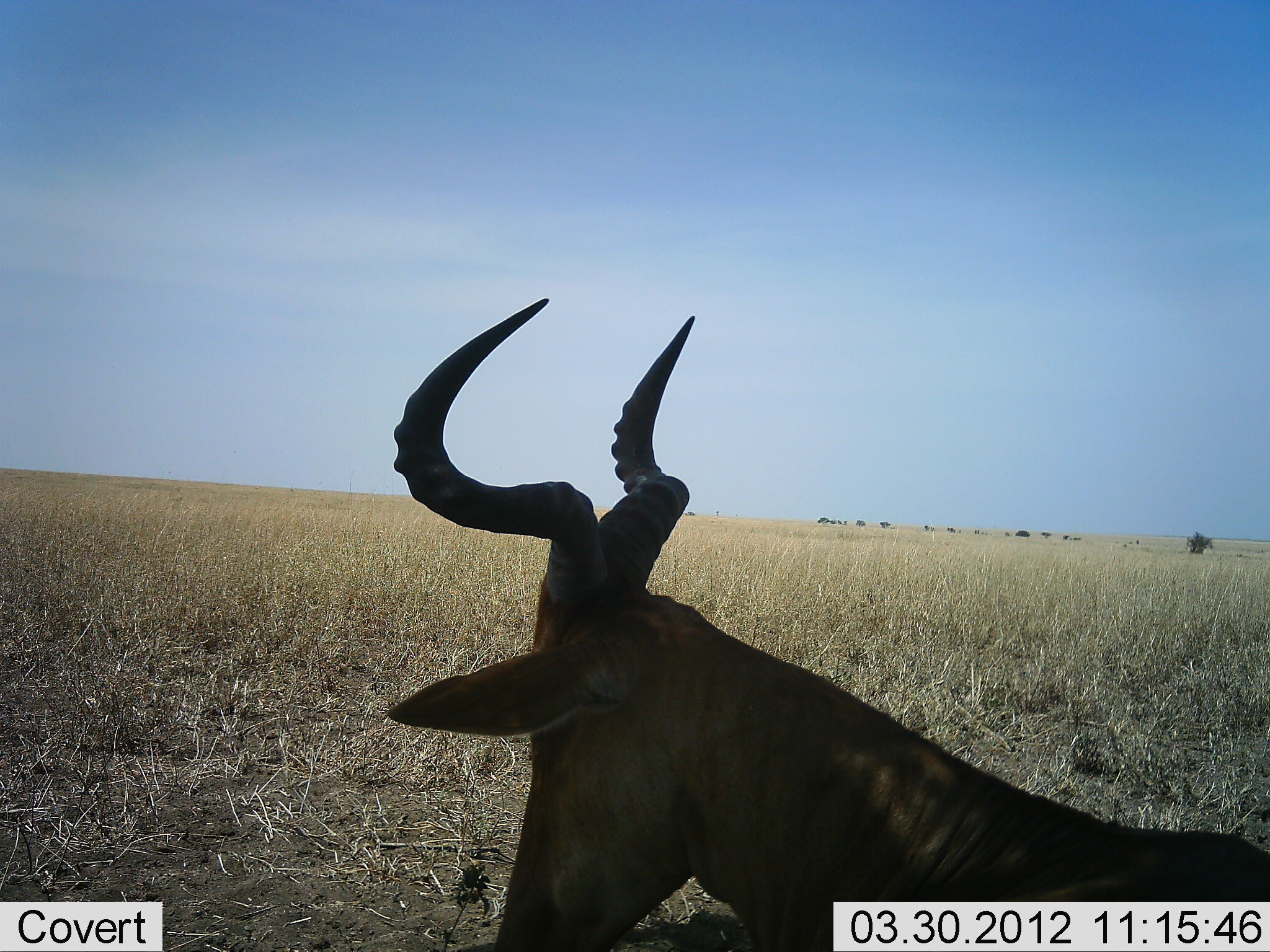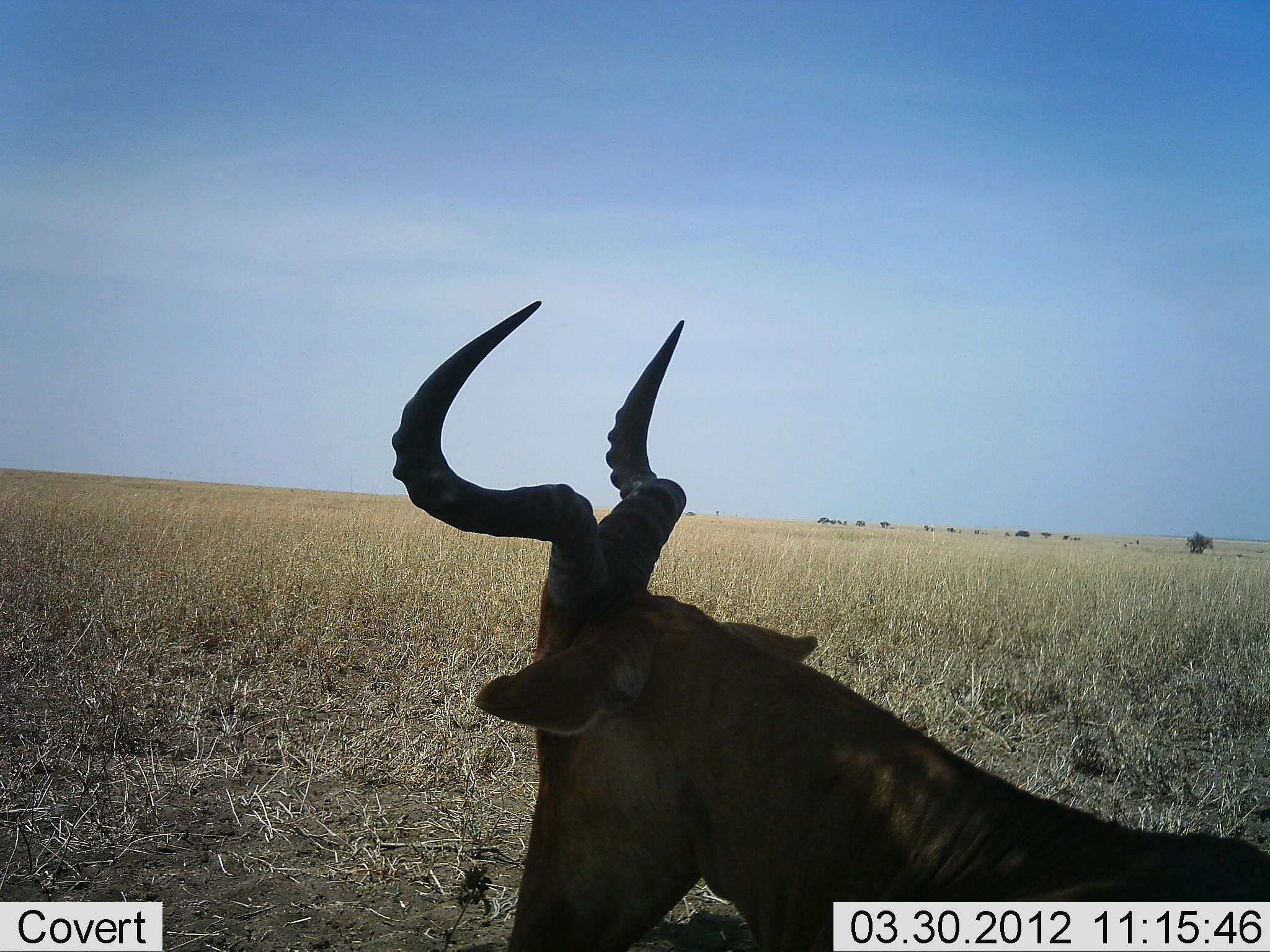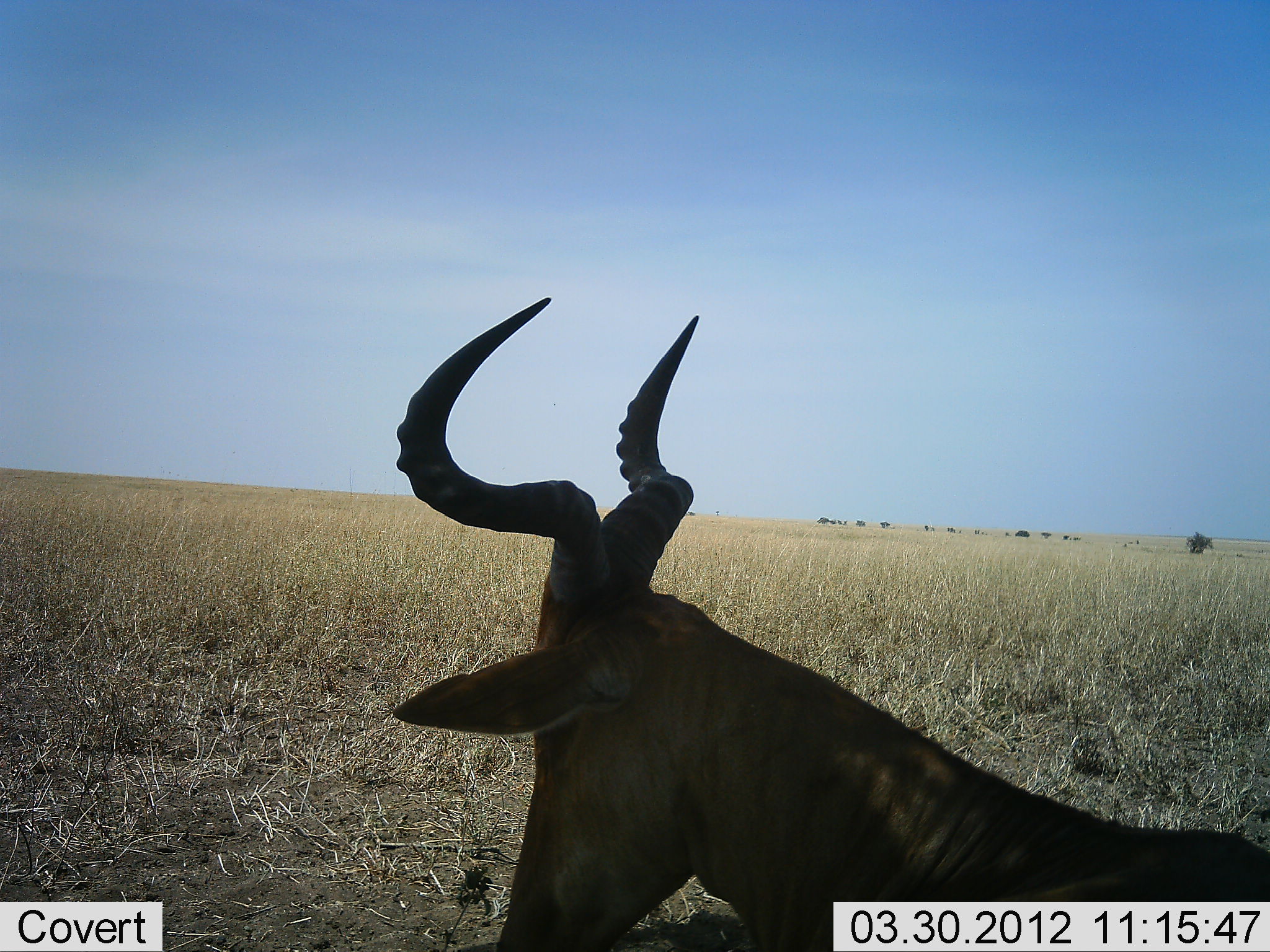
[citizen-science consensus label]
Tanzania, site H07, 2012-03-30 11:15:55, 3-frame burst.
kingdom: Animalia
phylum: Chordata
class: Mammalia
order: Artiodactyla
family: Bovidae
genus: Alcelaphus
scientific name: Alcelaphus buselaphus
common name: hartebeest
Hartebeest (Alcelaphus buselaphus), count 1. Behavior (volunteer vote fractions): standing 31%, resting 62%, moving 0%, interacting 0%. Young present (vote fraction): 0%. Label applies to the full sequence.